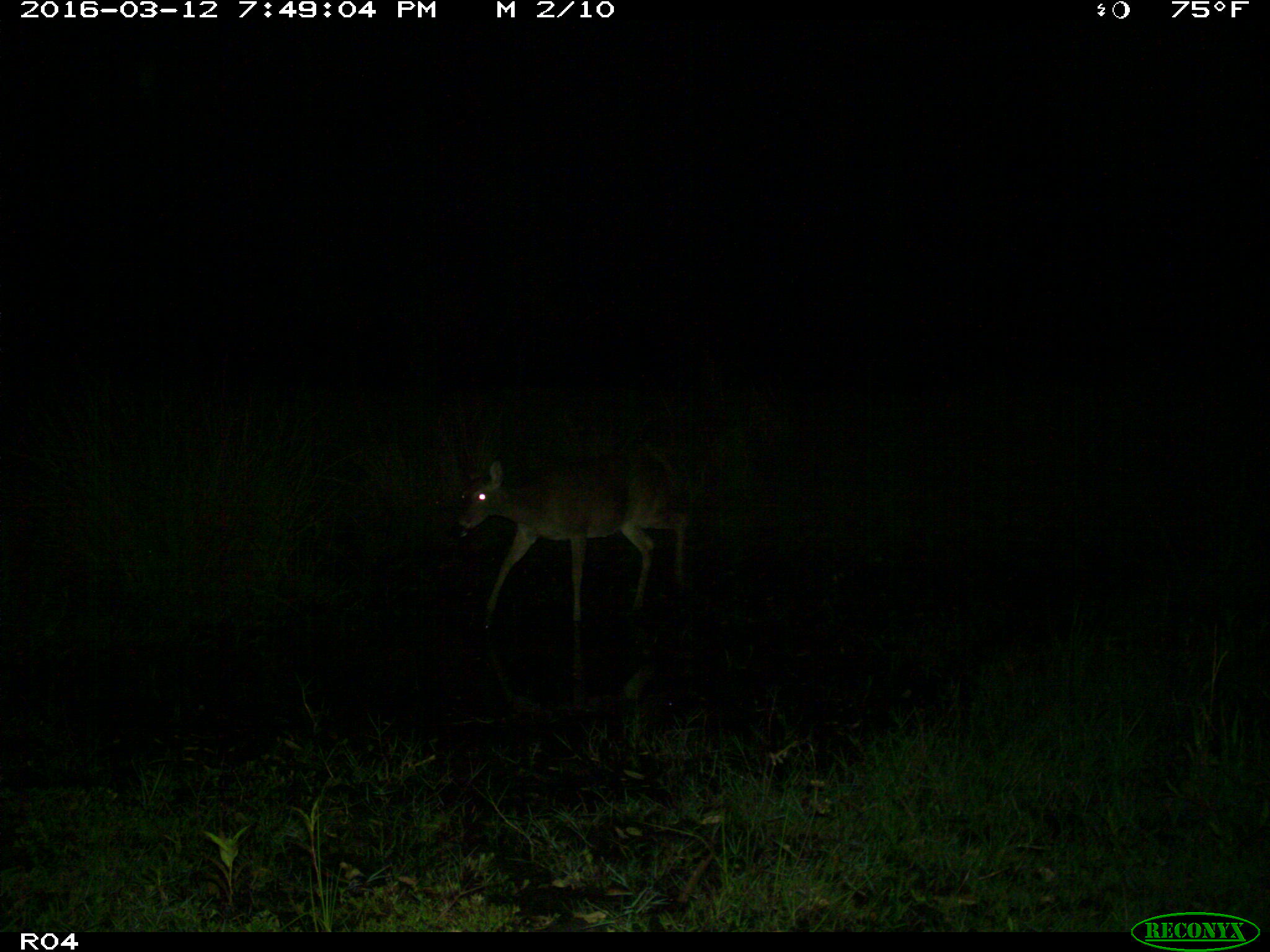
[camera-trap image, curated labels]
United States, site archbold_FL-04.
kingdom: Animalia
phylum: Chordata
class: Mammalia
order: Artiodactyla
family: Cervidae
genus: Odocoileus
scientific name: Odocoileus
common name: deer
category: unidentified deer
Unidentified deer (deer) (Odocoileus).